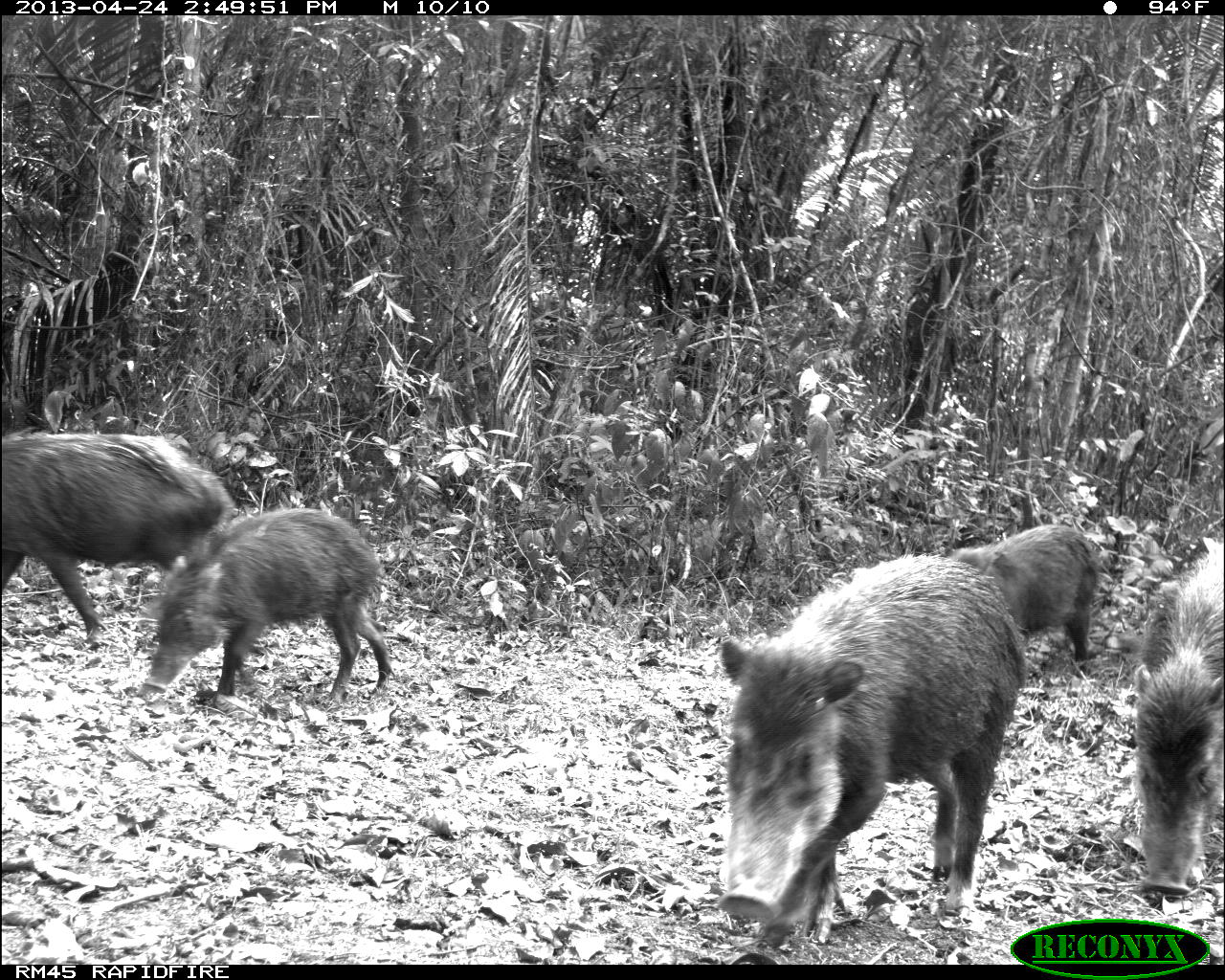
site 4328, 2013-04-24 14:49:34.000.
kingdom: Animalia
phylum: Chordata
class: Mammalia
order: Artiodactyla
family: Tayassuidae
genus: Tayassu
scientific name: Tayassu pecari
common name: white-lipped peccary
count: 10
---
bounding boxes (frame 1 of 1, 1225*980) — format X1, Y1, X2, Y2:
tayassu pecari: 715, 553, 1028, 950; 0, 429, 234, 652; 141, 507, 393, 708; 1118, 542, 1225, 908; 947, 522, 1104, 664